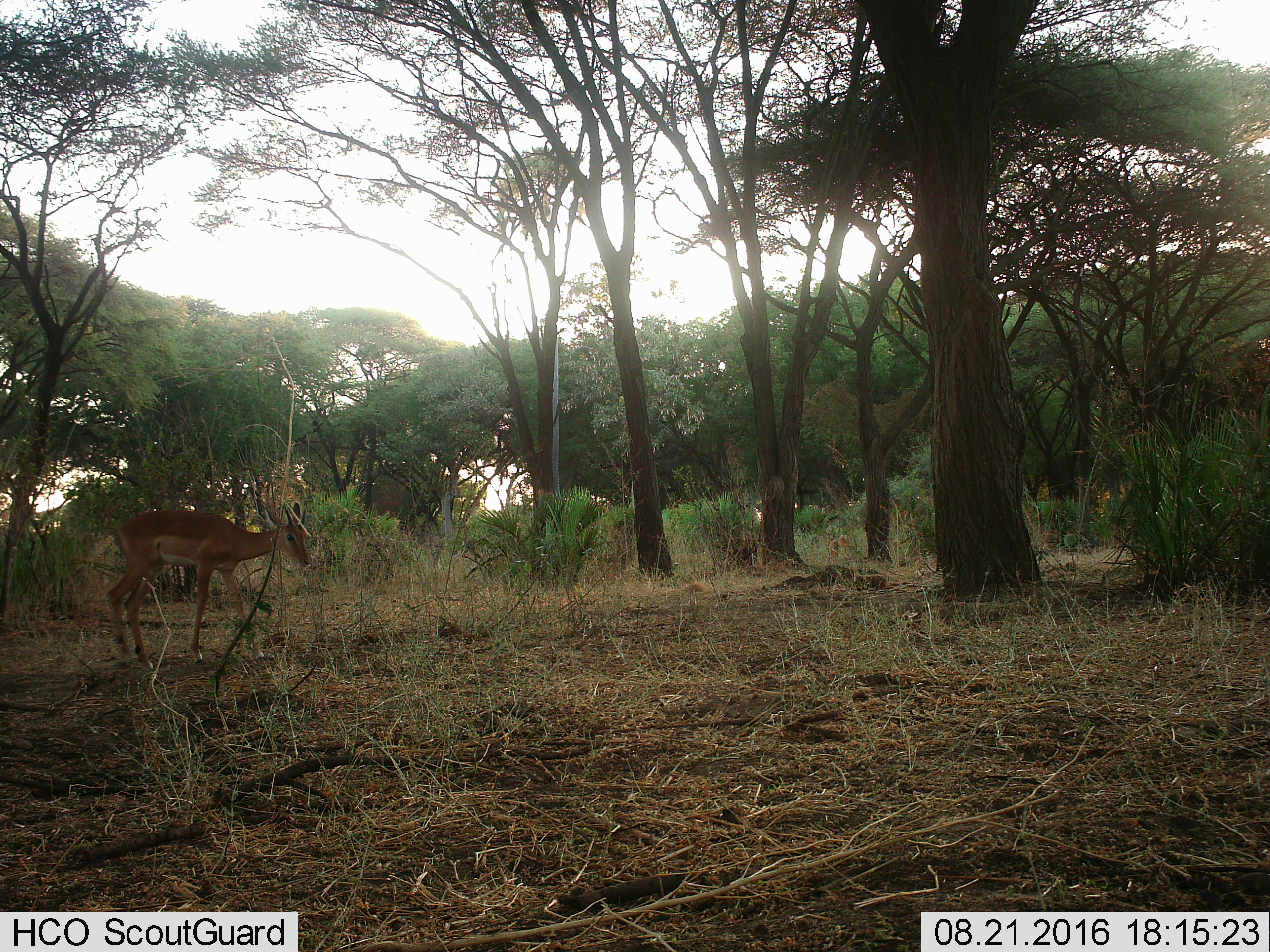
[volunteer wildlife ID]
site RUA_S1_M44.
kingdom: Animalia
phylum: Chordata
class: Mammalia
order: Artiodactyla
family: Bovidae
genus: Aepyceros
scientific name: Aepyceros melampus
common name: impala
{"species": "impala (Aepyceros melampus)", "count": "1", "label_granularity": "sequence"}